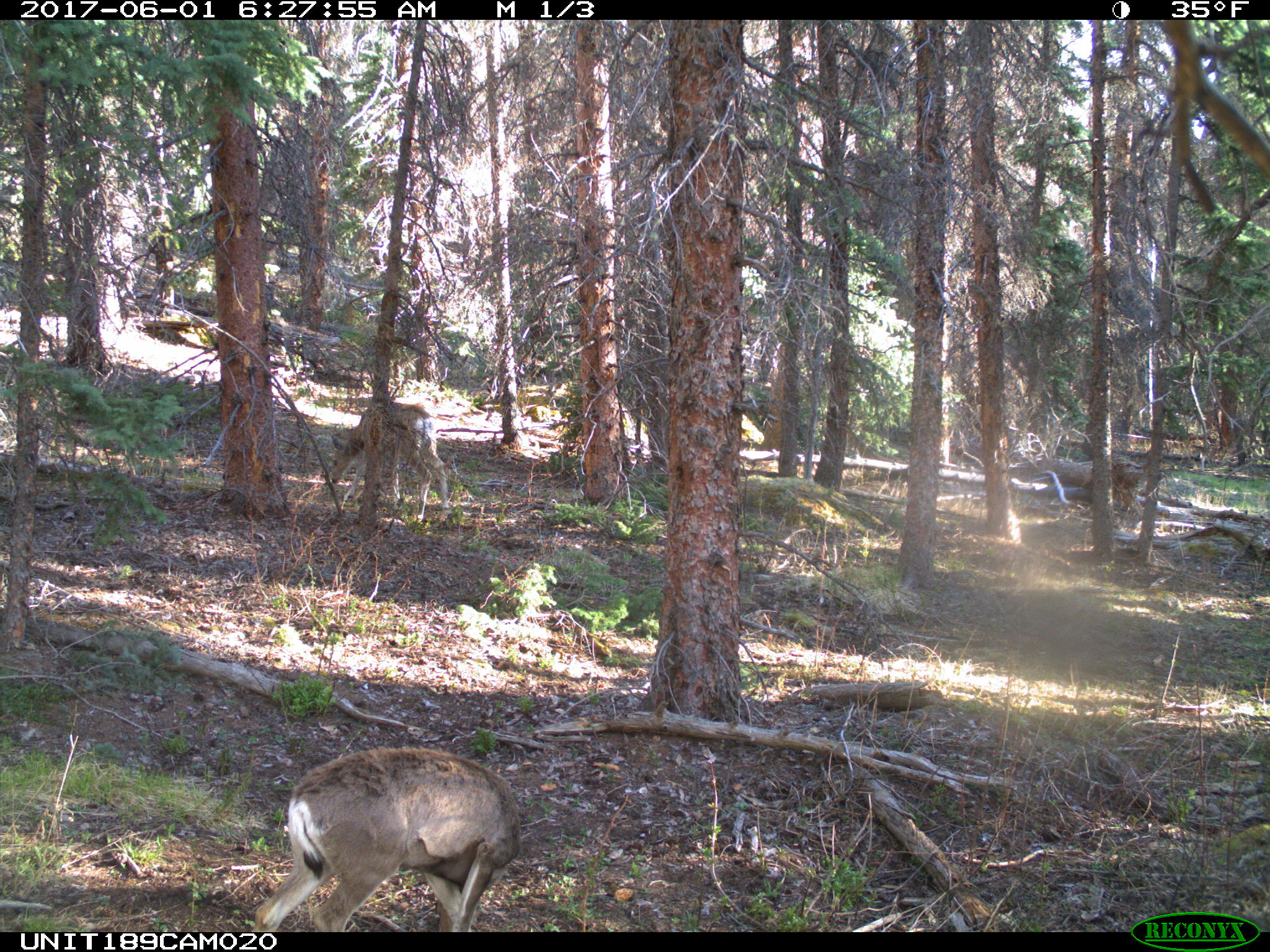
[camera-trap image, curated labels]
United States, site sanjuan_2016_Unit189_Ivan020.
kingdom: Animalia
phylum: Chordata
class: Mammalia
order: Artiodactyla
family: Cervidae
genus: Odocoileus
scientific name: Odocoileus hemionus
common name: mule deer